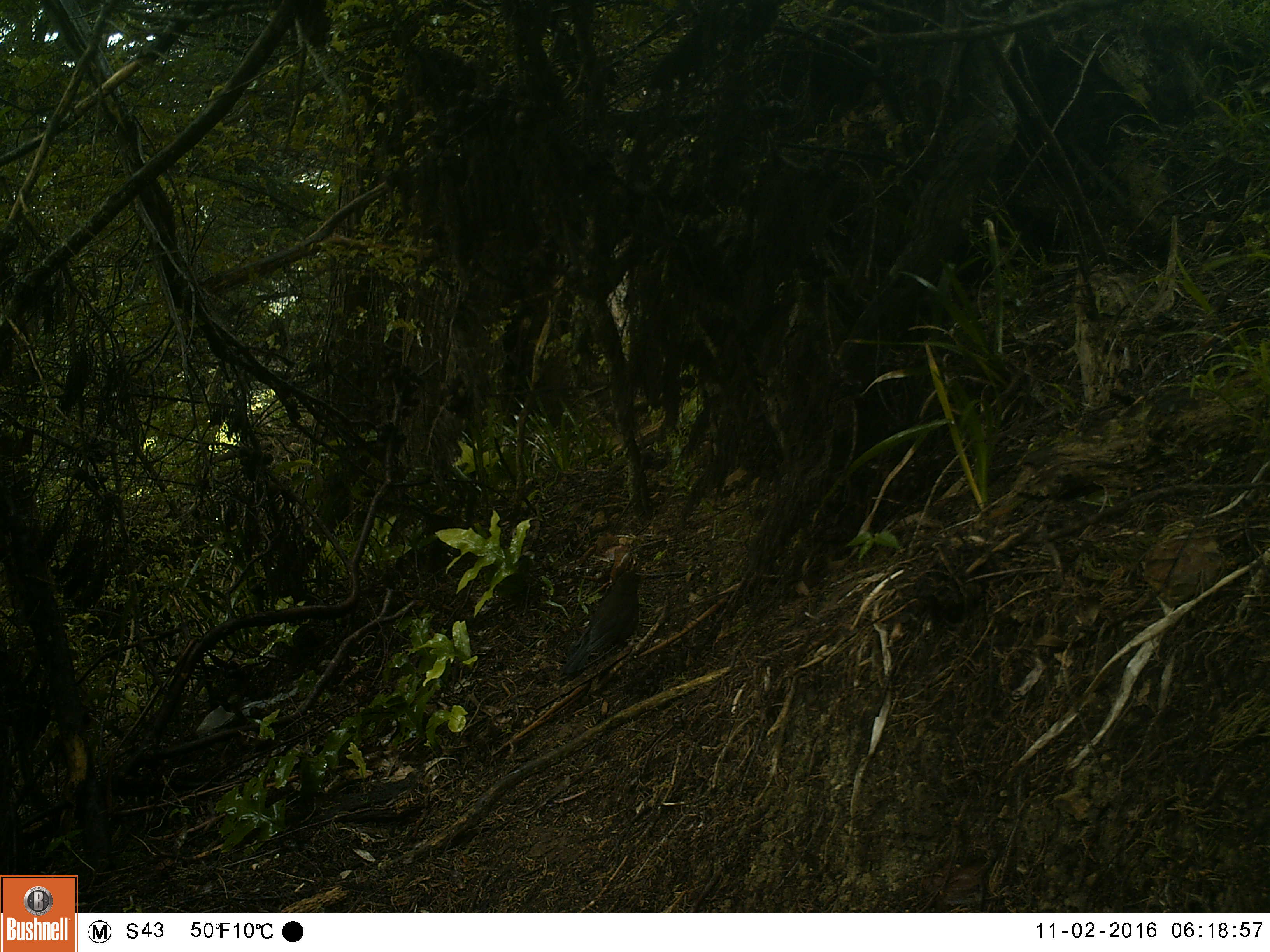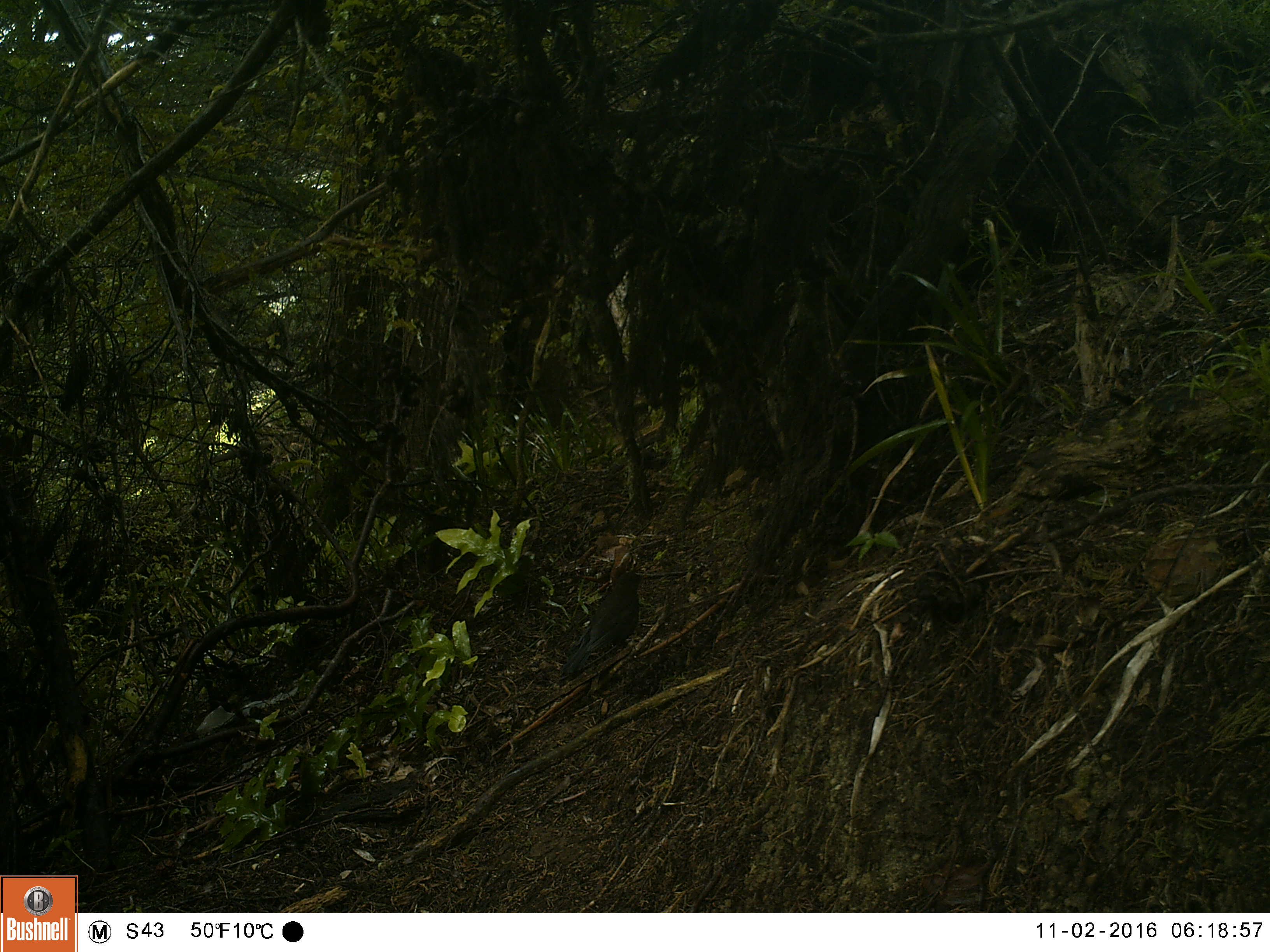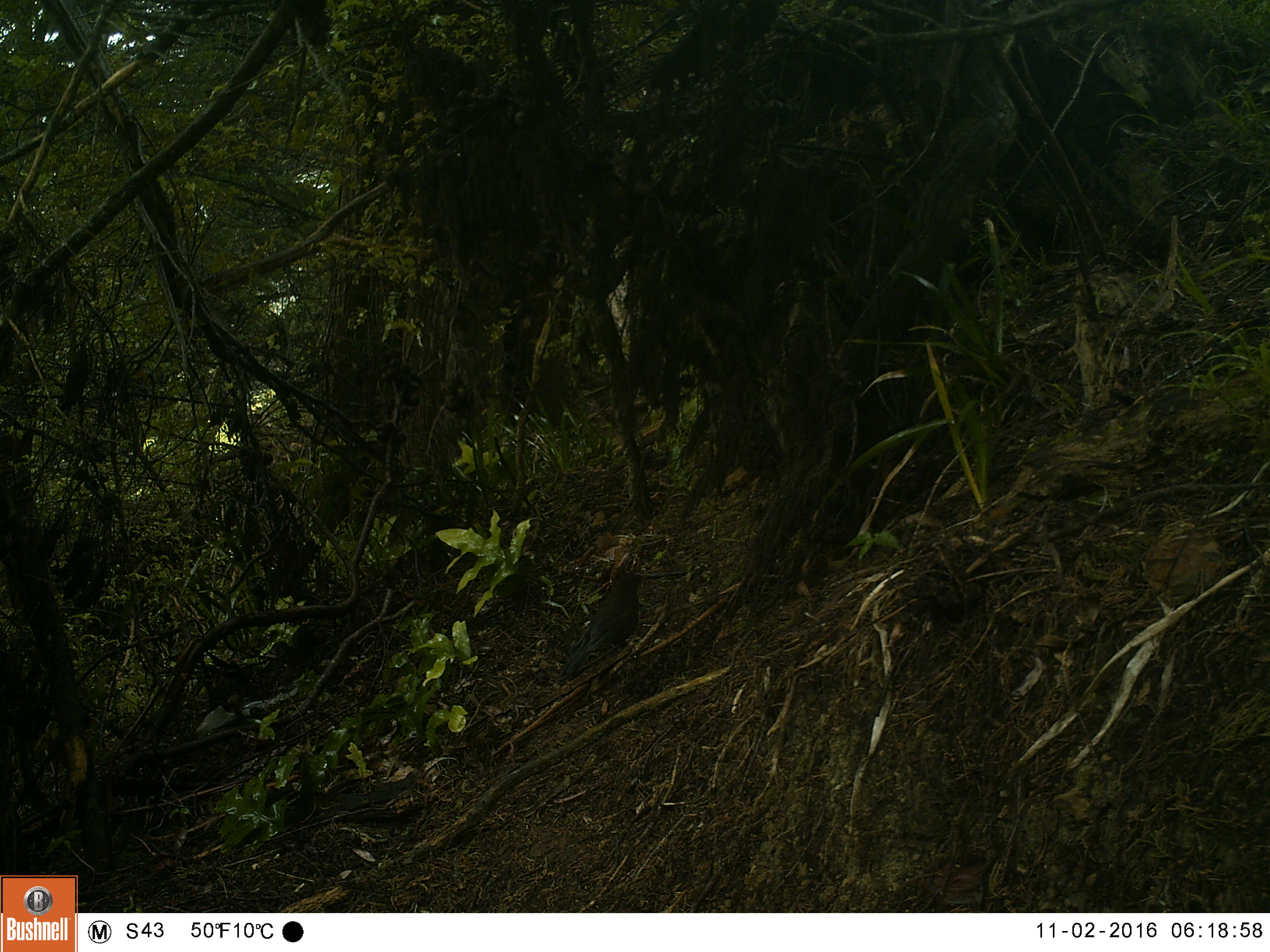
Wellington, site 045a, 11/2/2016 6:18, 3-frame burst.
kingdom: Animalia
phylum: Chordata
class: Aves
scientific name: Aves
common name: bird